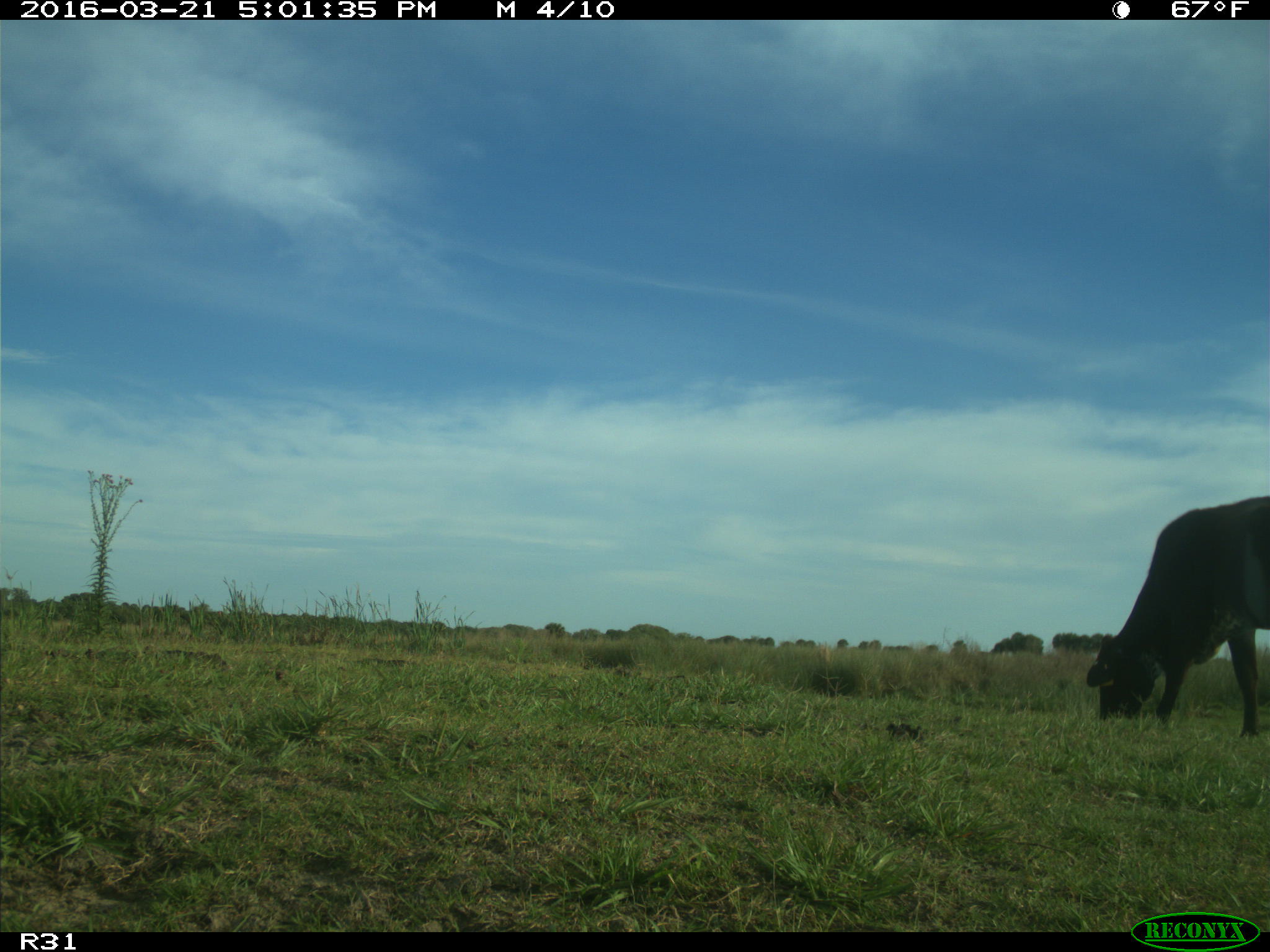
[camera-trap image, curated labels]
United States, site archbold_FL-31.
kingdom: Animalia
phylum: Chordata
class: Mammalia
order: Artiodactyla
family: Bovidae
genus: Bos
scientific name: Bos taurus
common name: domestic cow